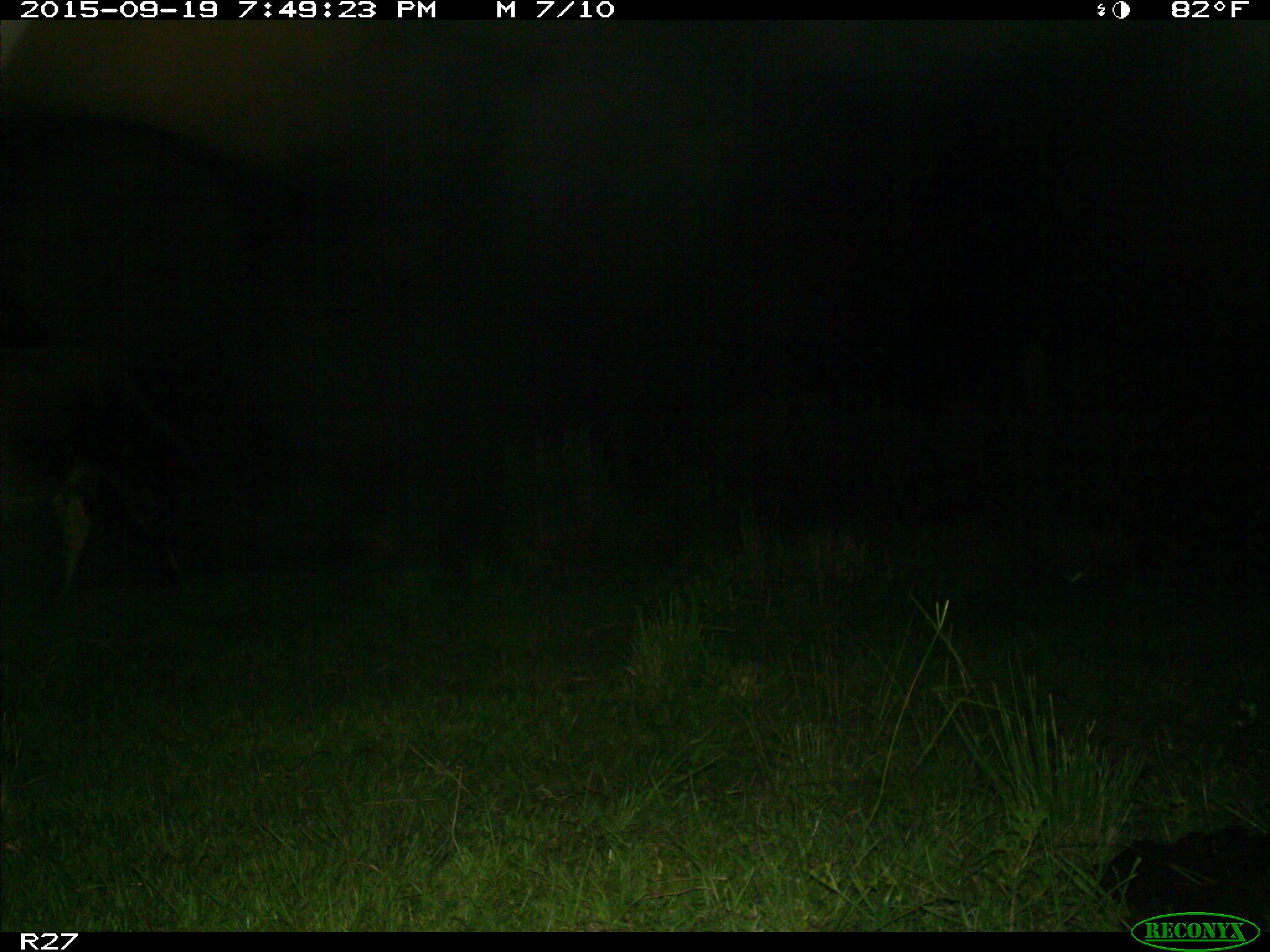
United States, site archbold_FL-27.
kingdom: Animalia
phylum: Chordata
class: Mammalia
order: Artiodactyla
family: Bovidae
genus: Bos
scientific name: Bos taurus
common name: domestic cow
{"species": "Bos taurus (domestic cow)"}